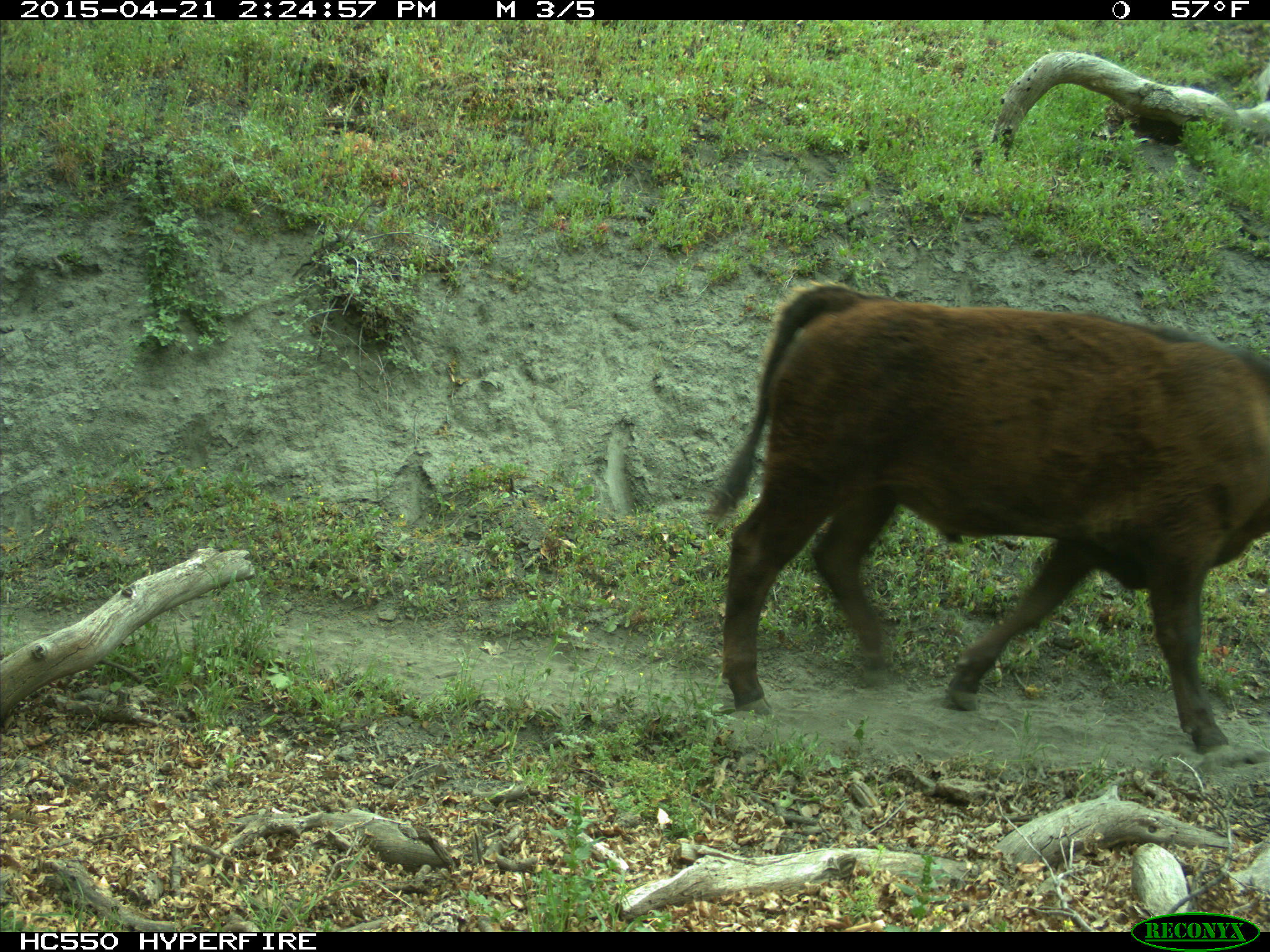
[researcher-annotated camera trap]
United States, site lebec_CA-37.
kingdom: Animalia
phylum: Chordata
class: Mammalia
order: Artiodactyla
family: Bovidae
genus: Bos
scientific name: Bos taurus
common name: domestic cow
Bos taurus (domestic cow).